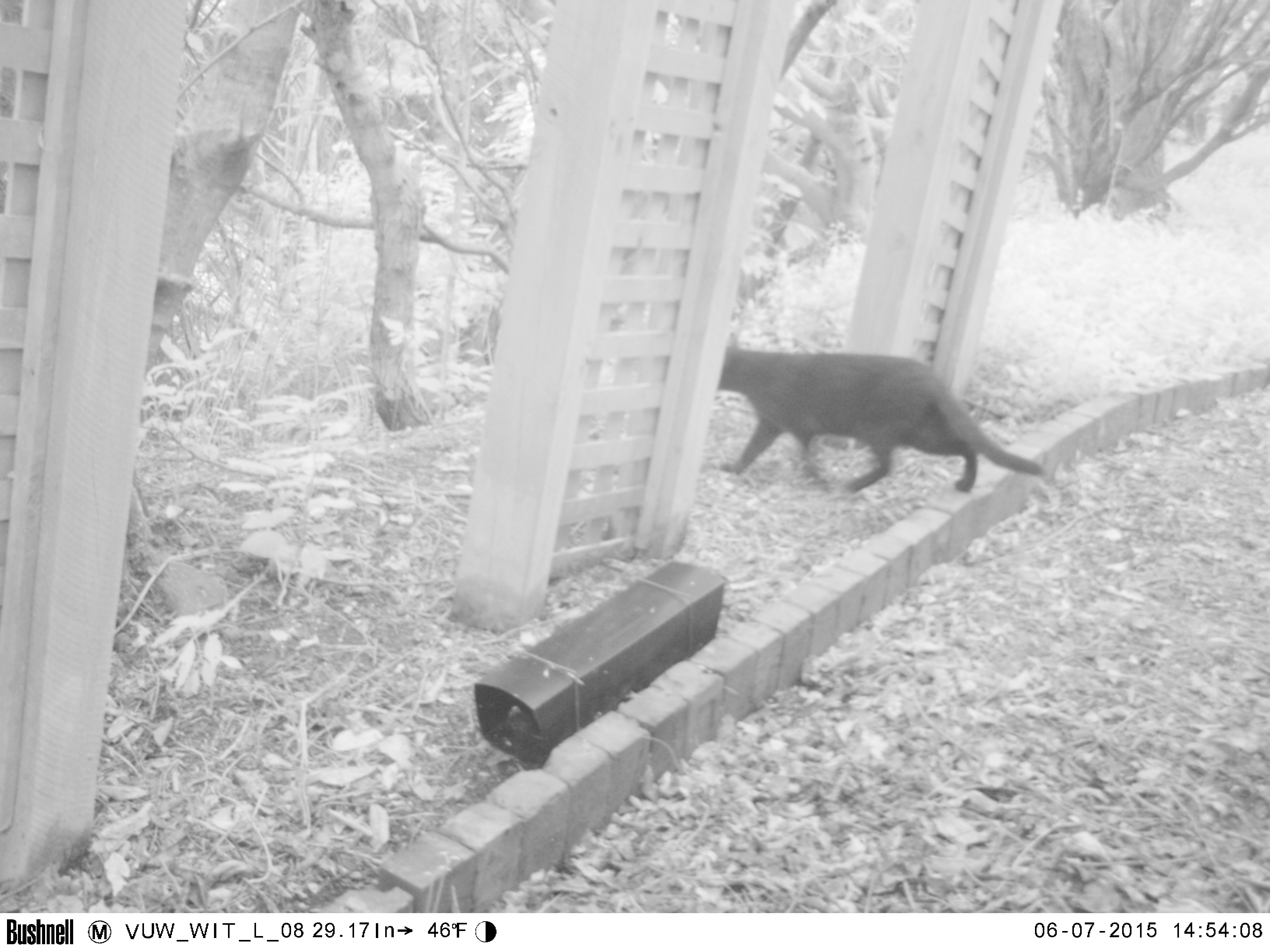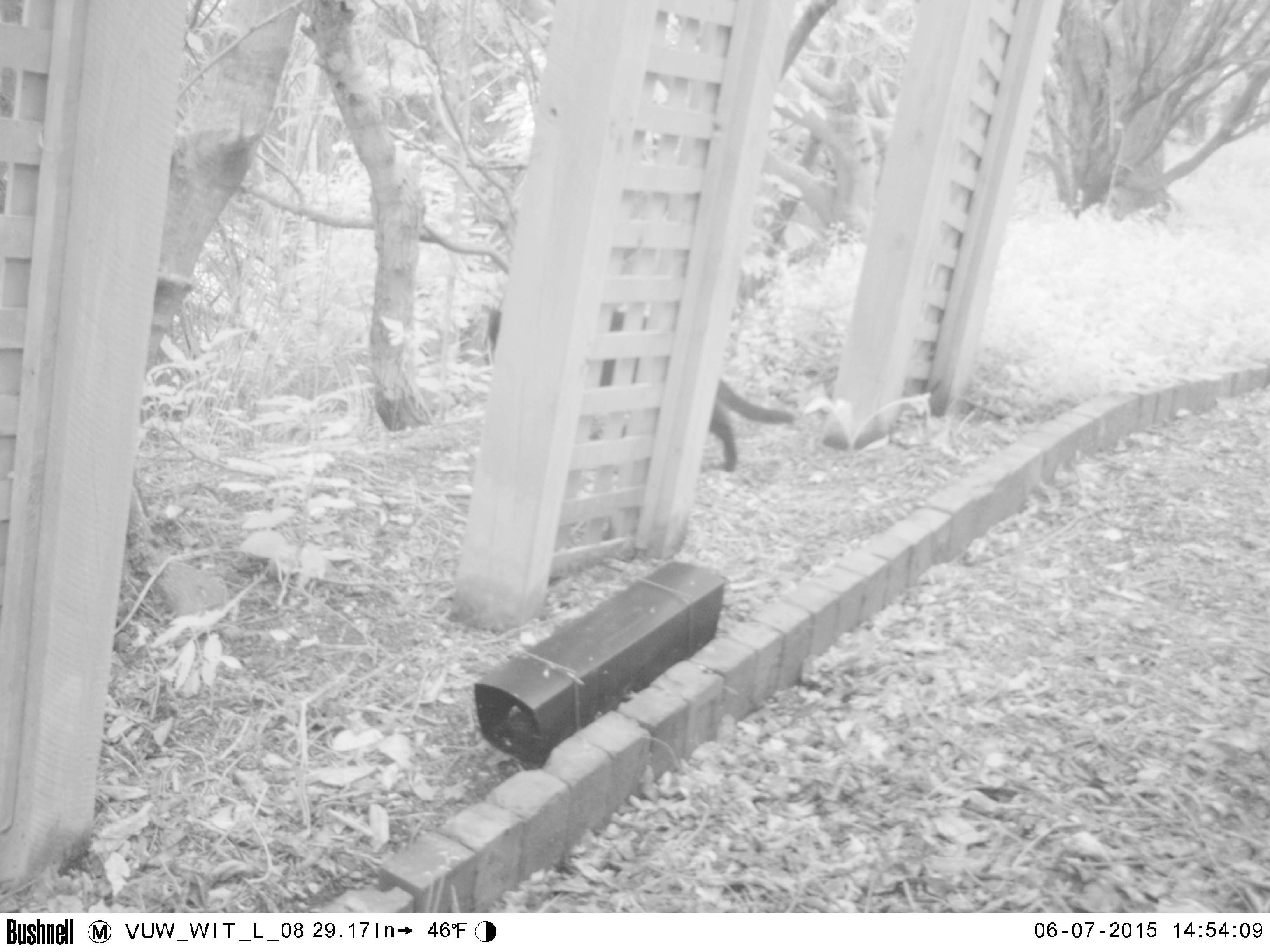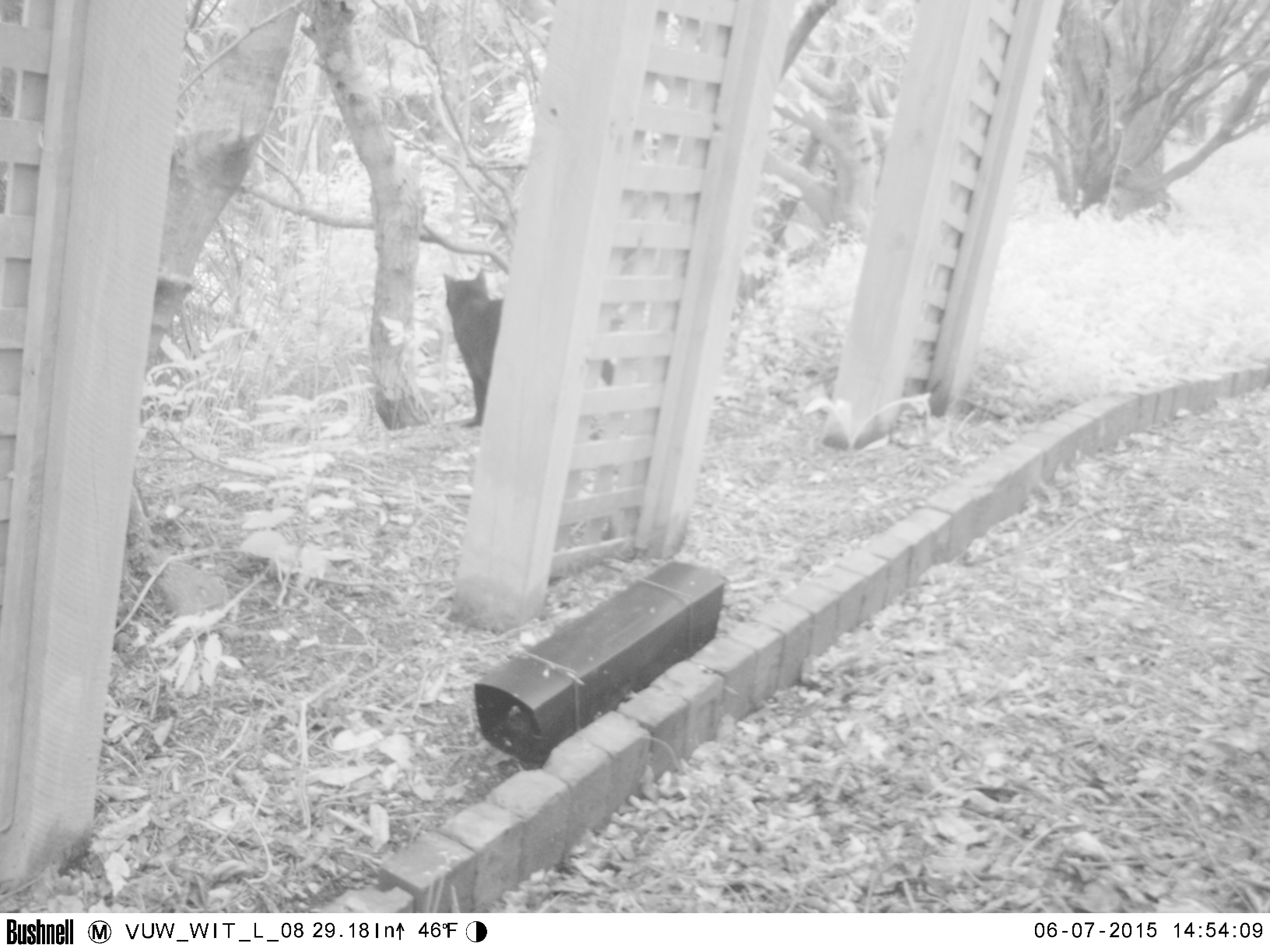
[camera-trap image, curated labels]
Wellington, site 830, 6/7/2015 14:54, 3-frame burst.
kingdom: Animalia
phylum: Chordata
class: Mammalia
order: Carnivora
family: Felidae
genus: Felis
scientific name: Felis catus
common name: cat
Cat (Felis catus).